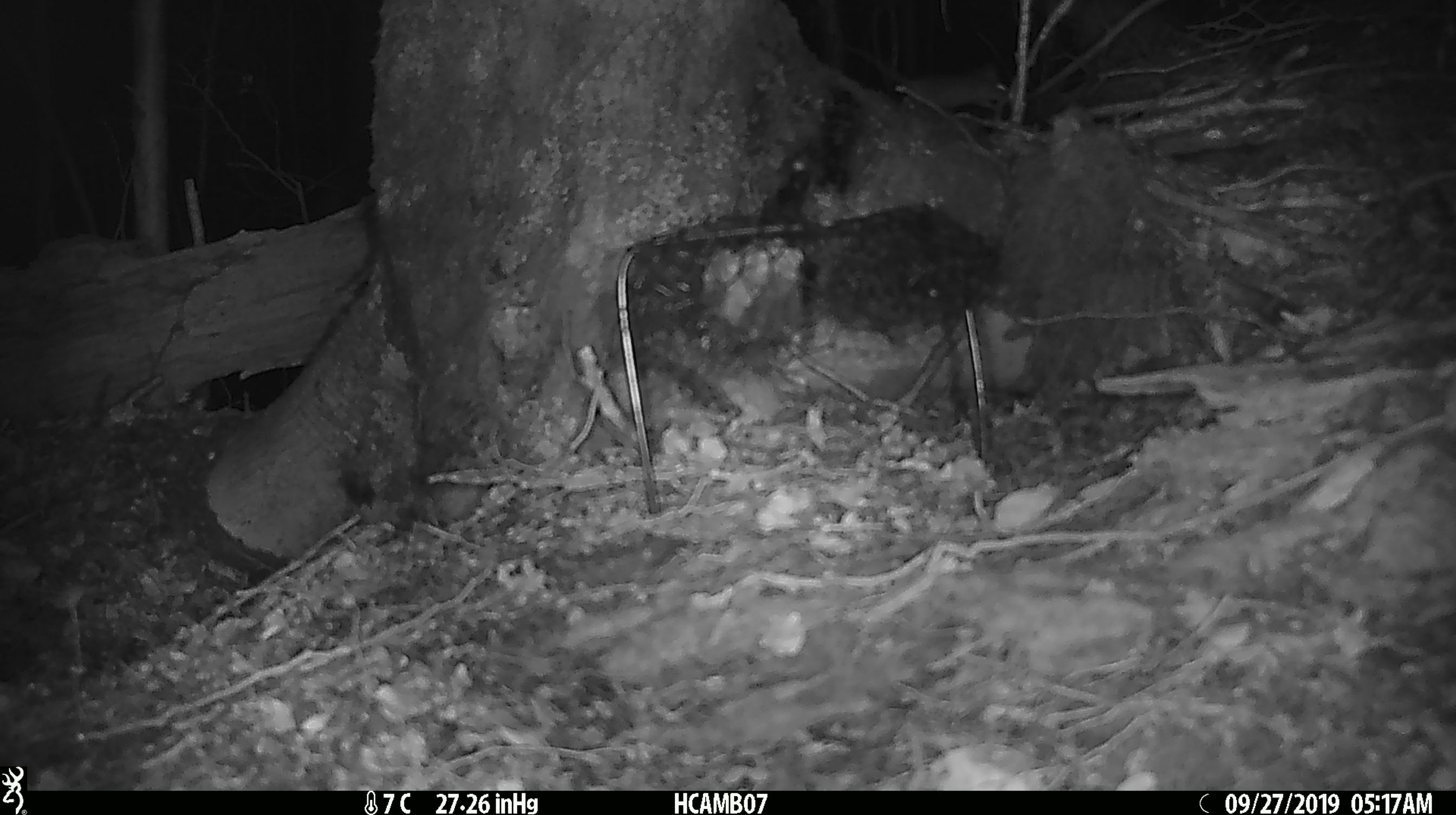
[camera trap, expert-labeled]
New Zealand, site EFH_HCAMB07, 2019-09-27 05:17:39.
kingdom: Animalia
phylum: Chordata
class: Mammalia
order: Rodentia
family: Muridae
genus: Mus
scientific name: Mus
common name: mouse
Mouse (Mus).